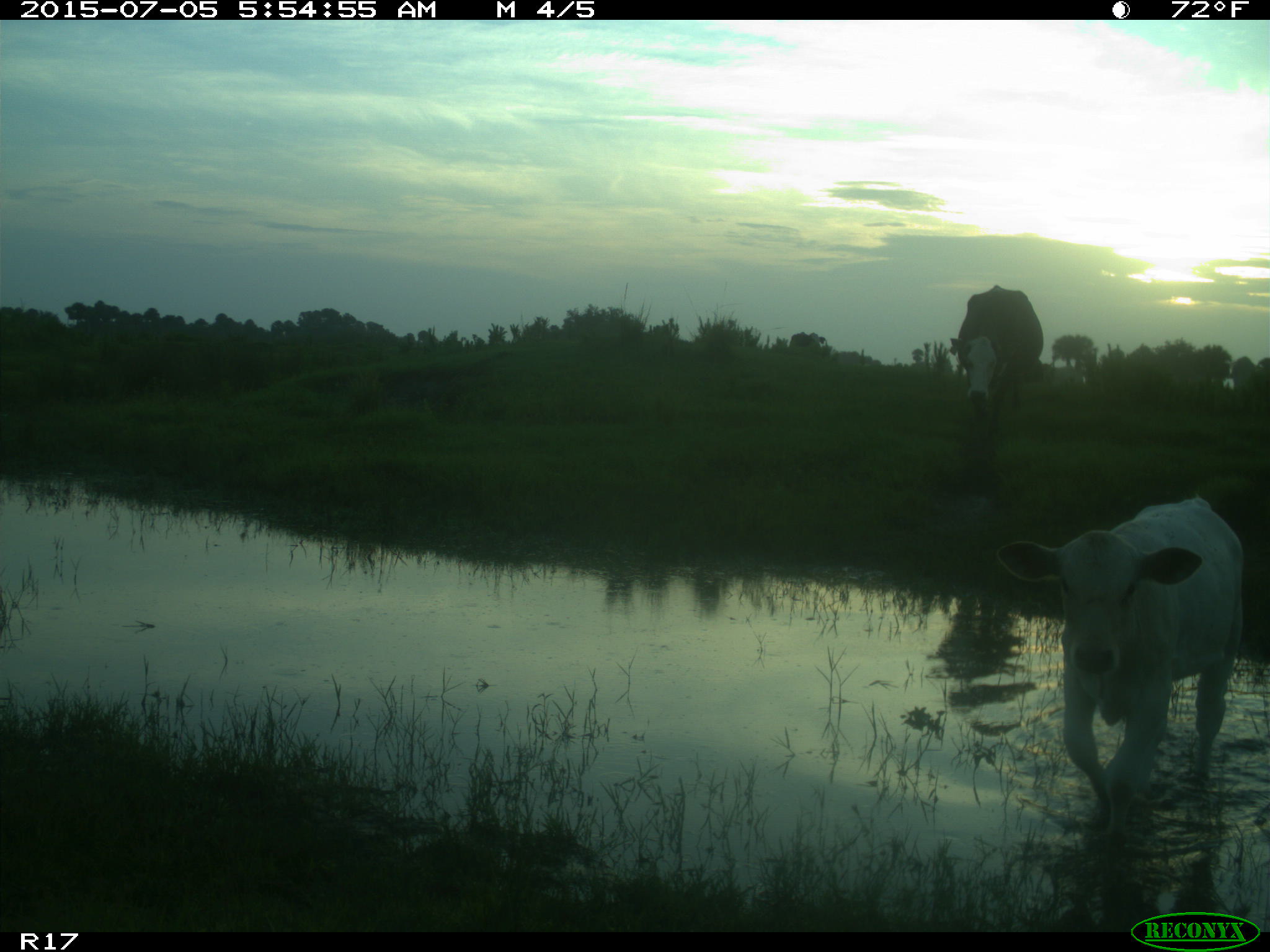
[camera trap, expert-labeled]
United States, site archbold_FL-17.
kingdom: Animalia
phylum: Chordata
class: Mammalia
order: Artiodactyla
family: Bovidae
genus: Bos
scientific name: Bos taurus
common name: domestic cow